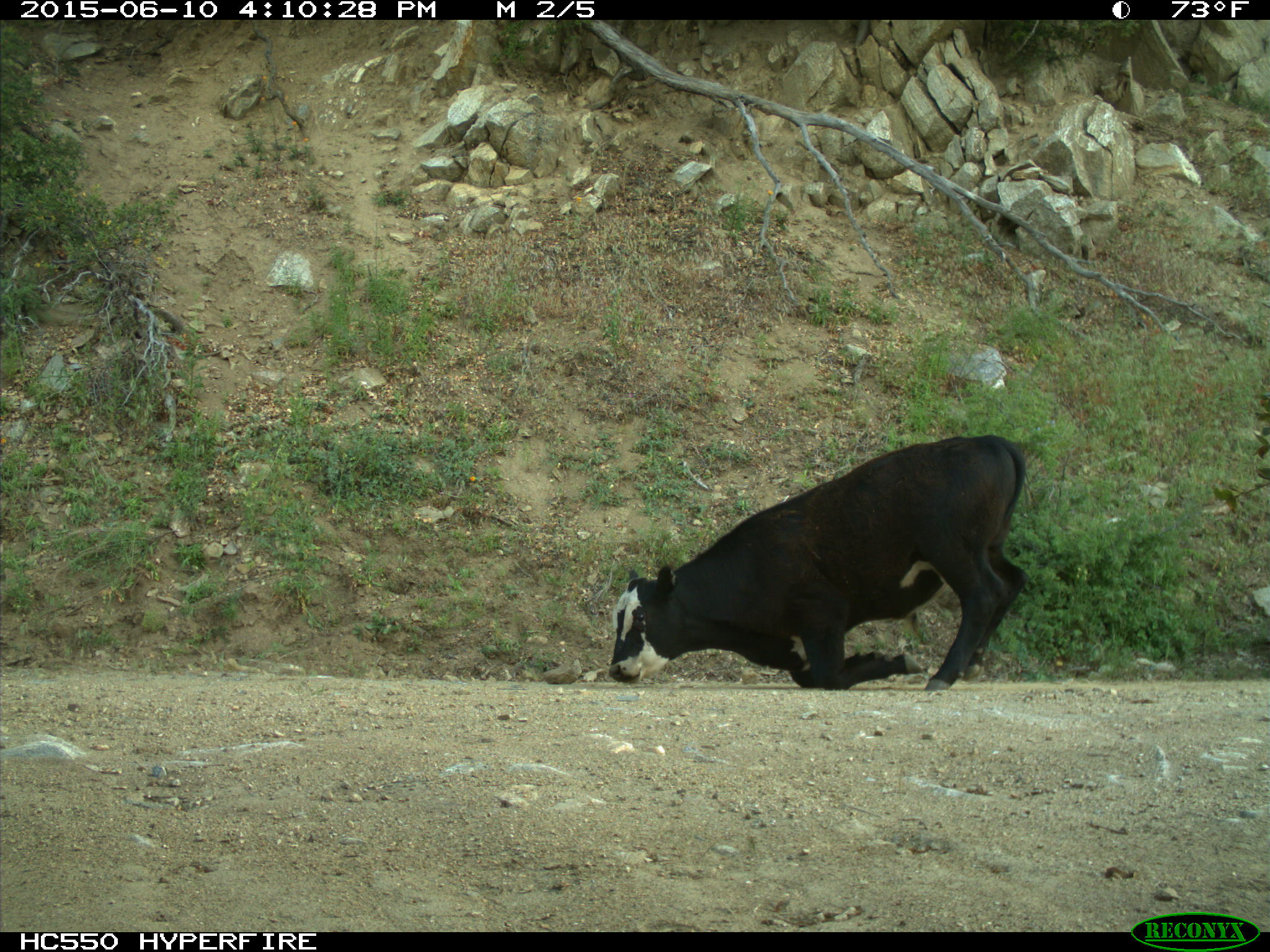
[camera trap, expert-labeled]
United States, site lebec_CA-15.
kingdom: Animalia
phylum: Chordata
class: Mammalia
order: Artiodactyla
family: Bovidae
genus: Bos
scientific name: Bos taurus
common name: domestic cow